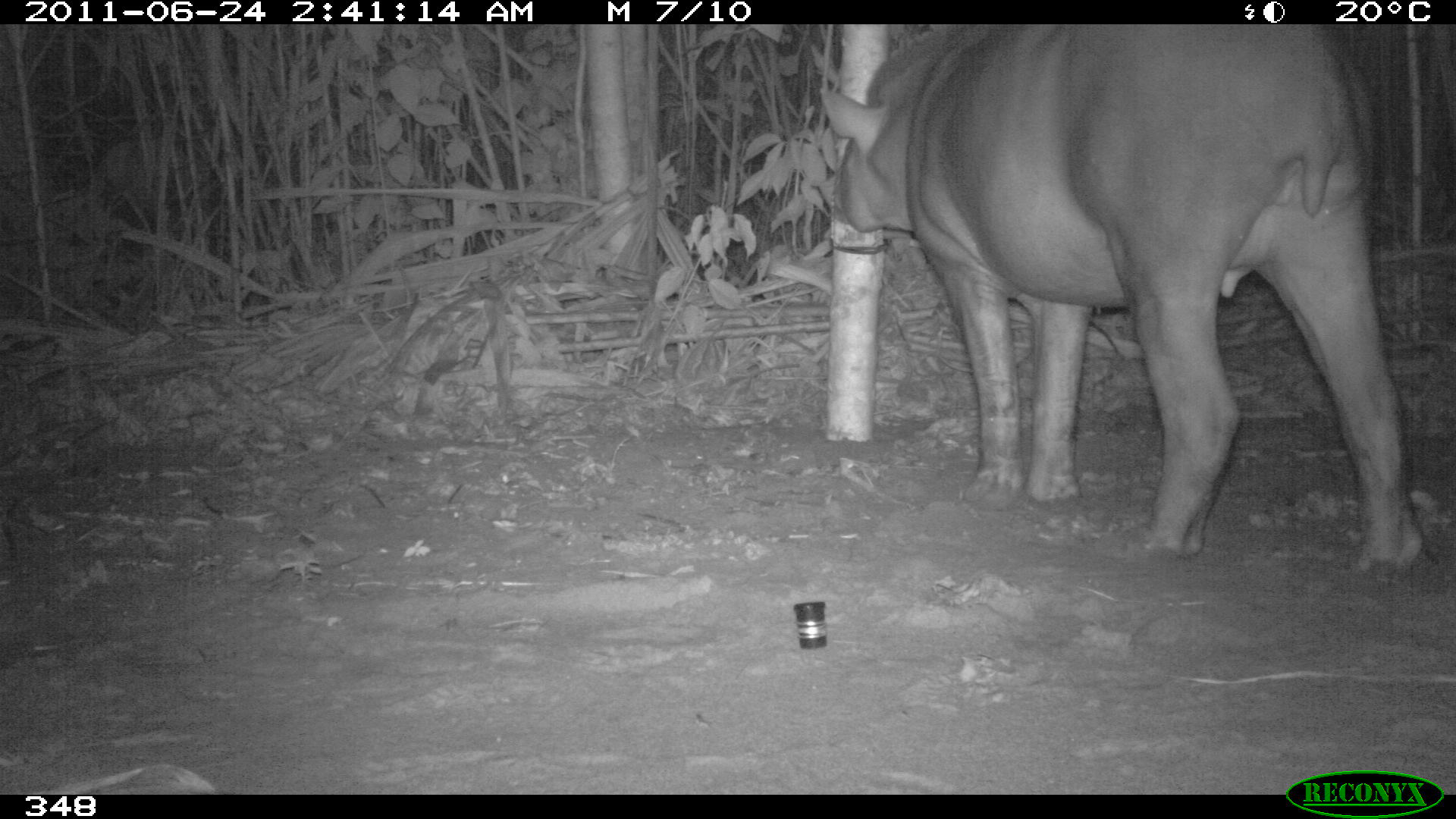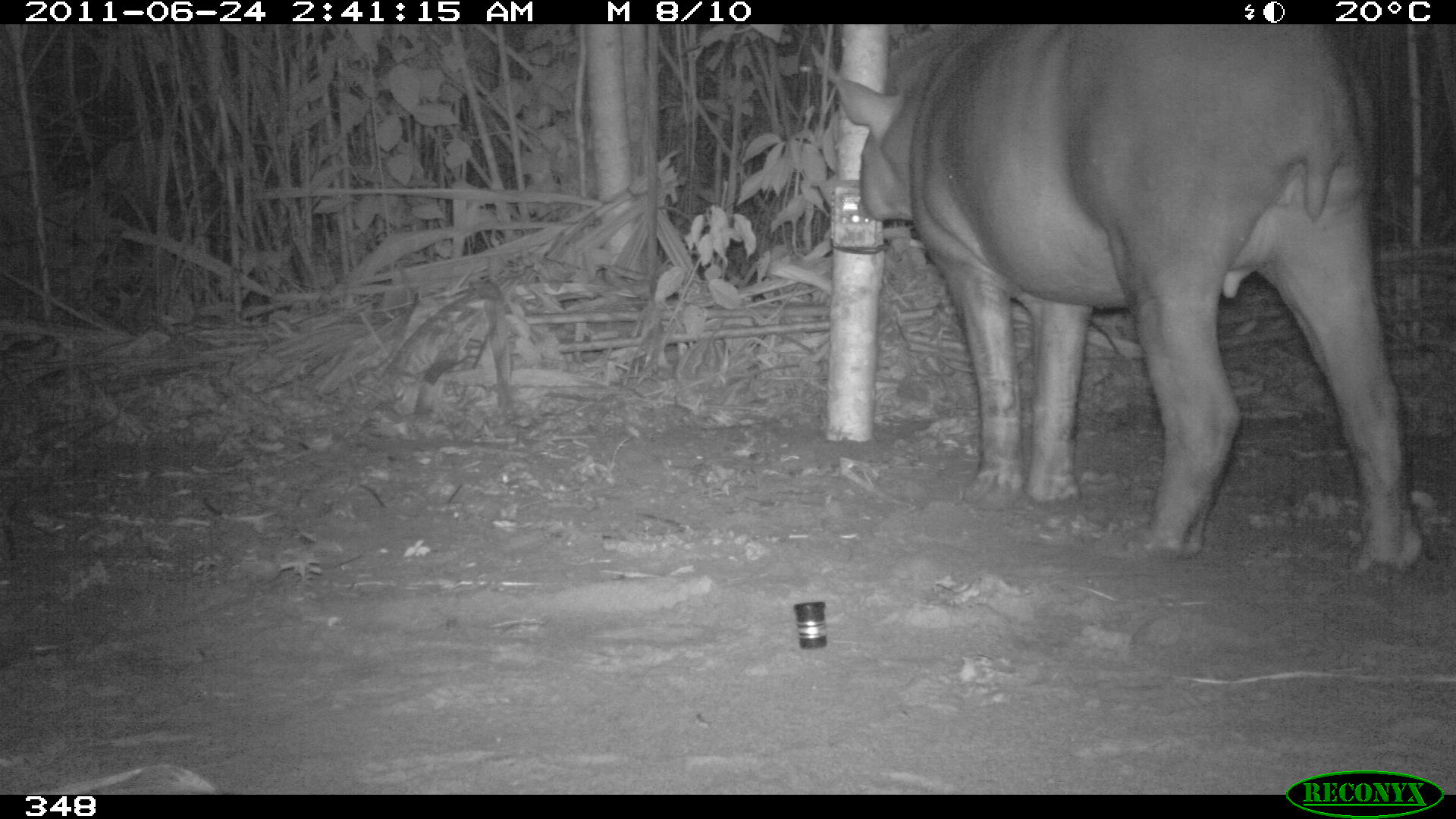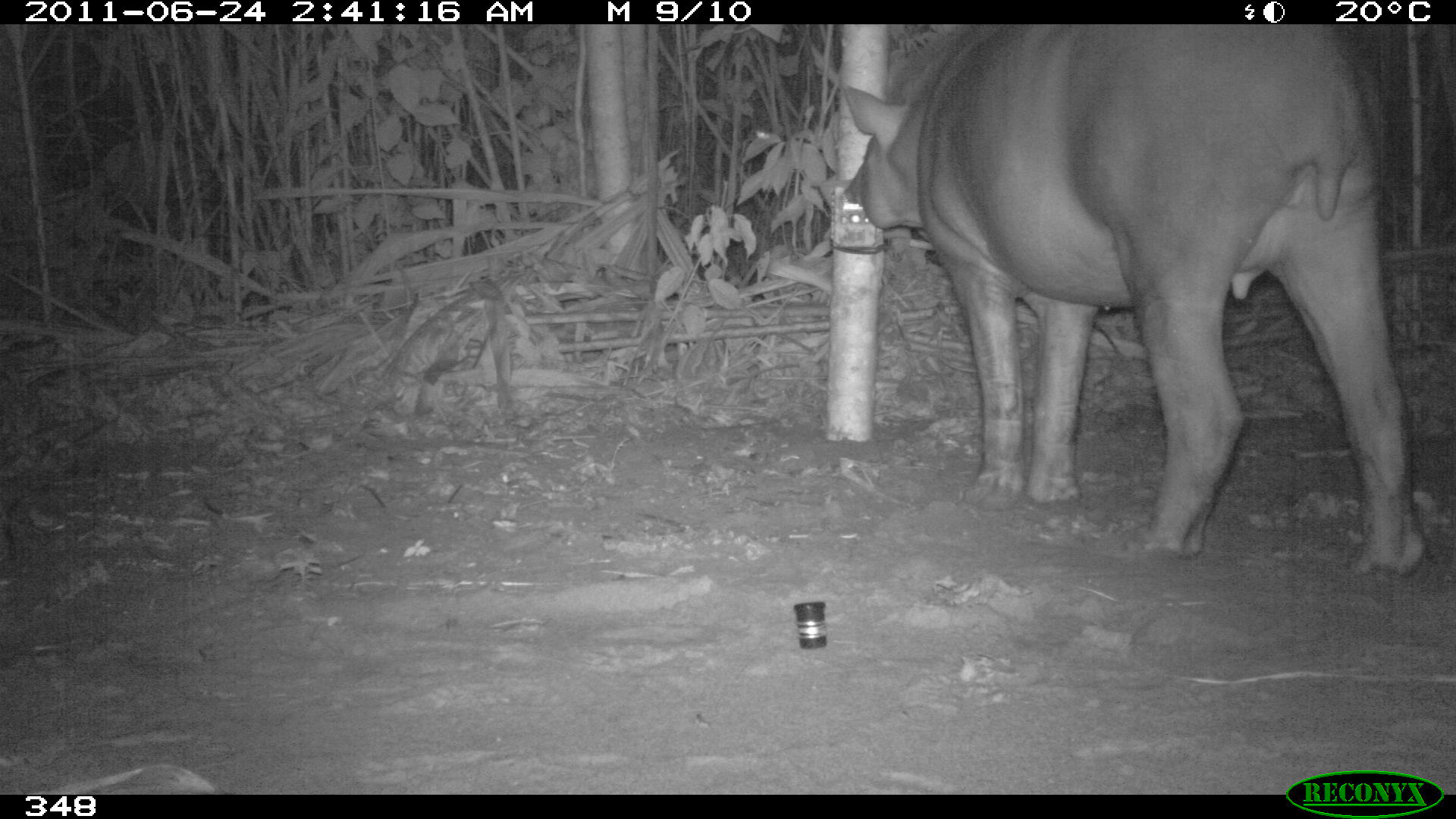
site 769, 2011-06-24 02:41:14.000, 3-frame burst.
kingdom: Animalia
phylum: Chordata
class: Mammalia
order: Perissodactyla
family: Tapiridae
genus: Tapirus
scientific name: Tapirus terrestris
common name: south american tapir